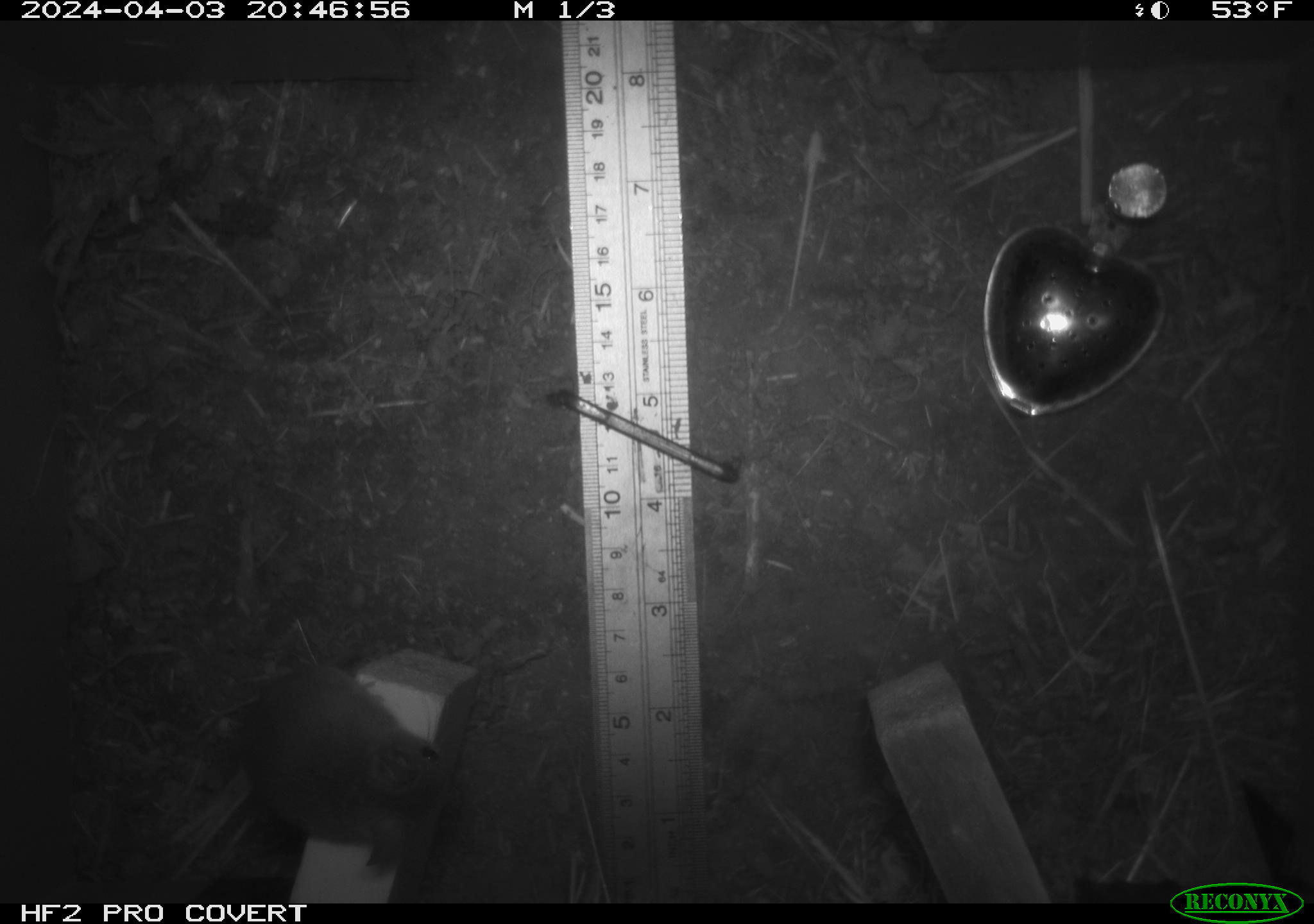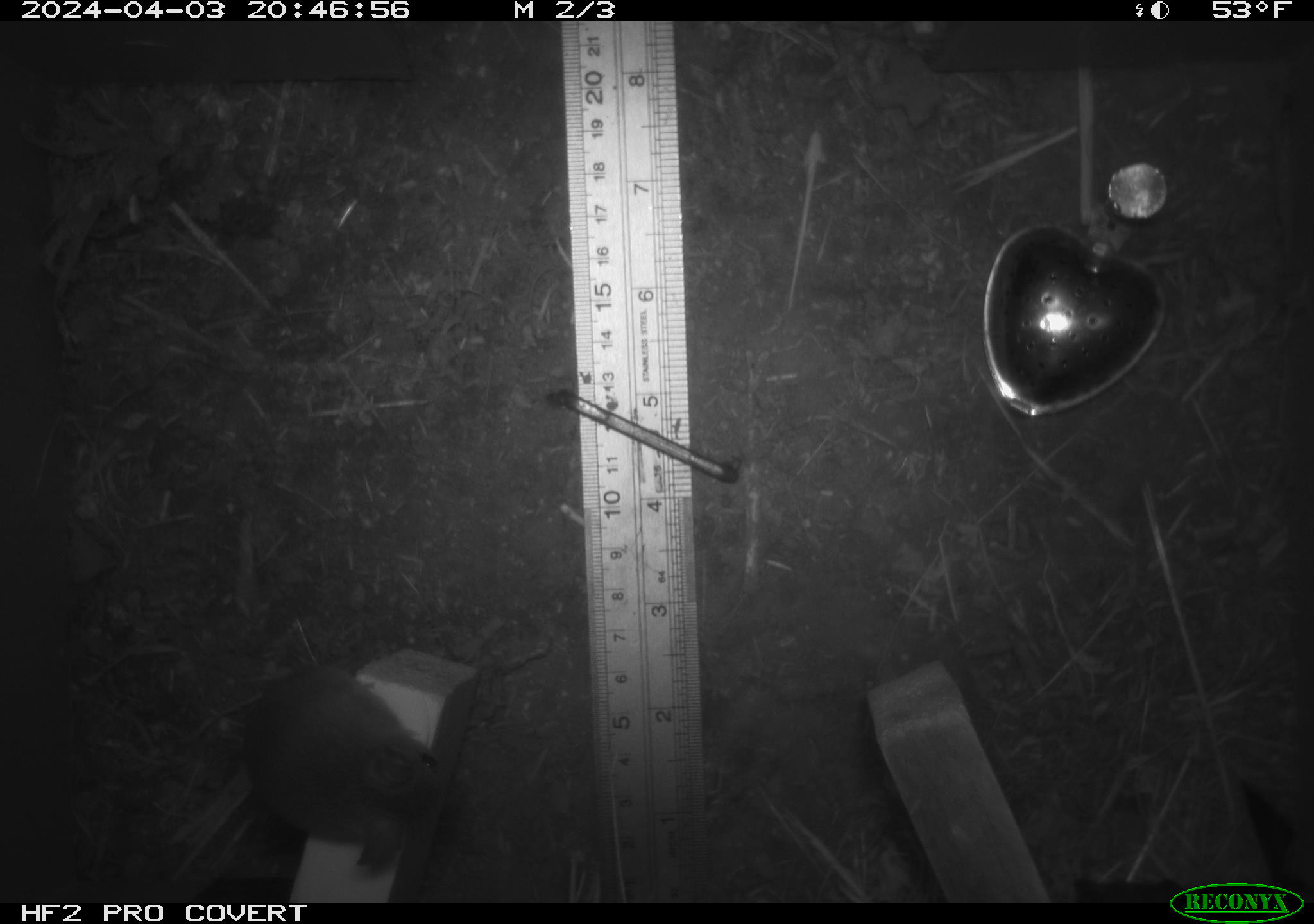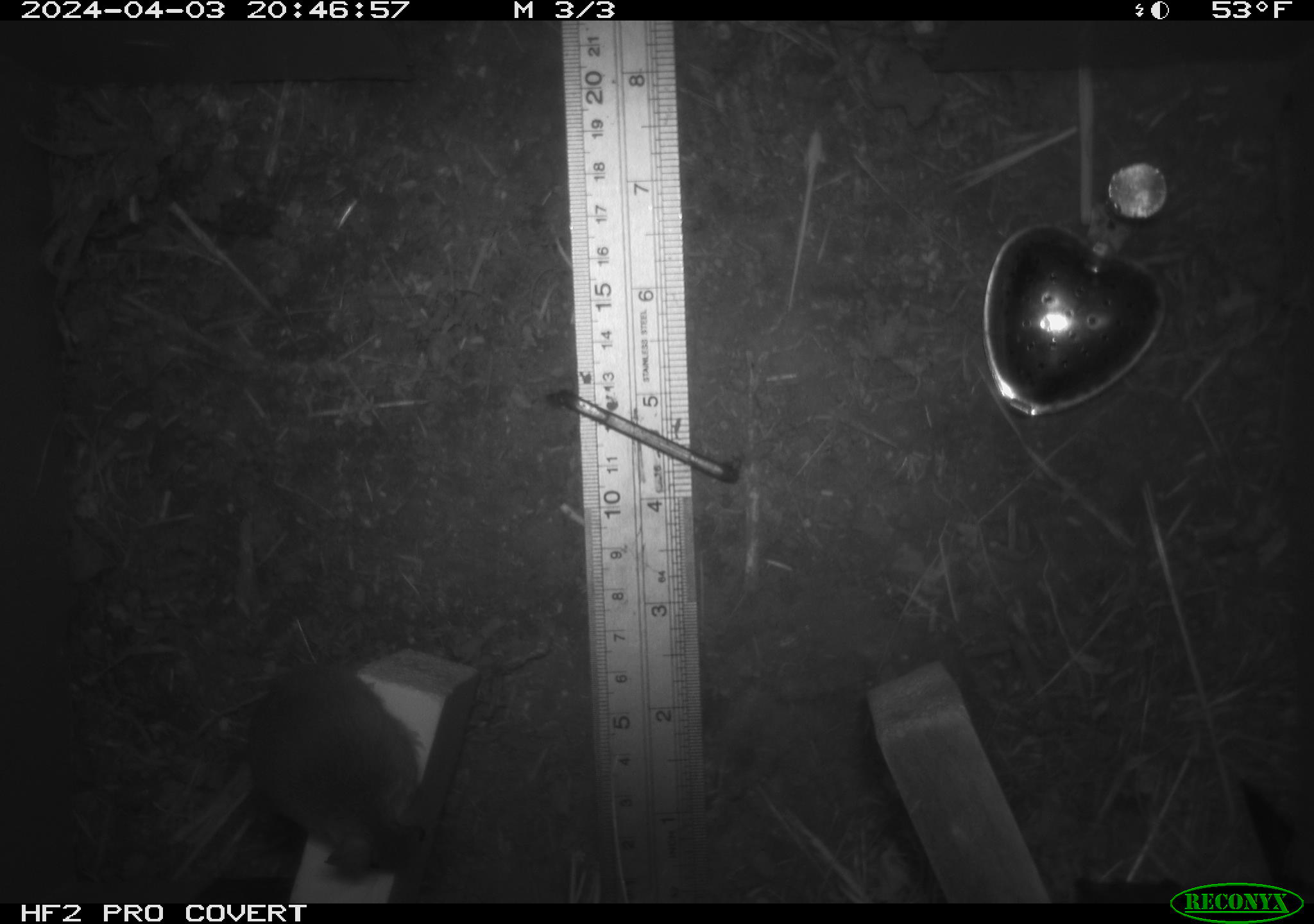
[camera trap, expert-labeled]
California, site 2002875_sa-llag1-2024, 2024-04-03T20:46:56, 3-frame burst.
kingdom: Animalia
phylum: Chordata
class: Mammalia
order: Rodentia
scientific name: Rodentia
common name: mouse species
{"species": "mouse species (Rodentia)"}